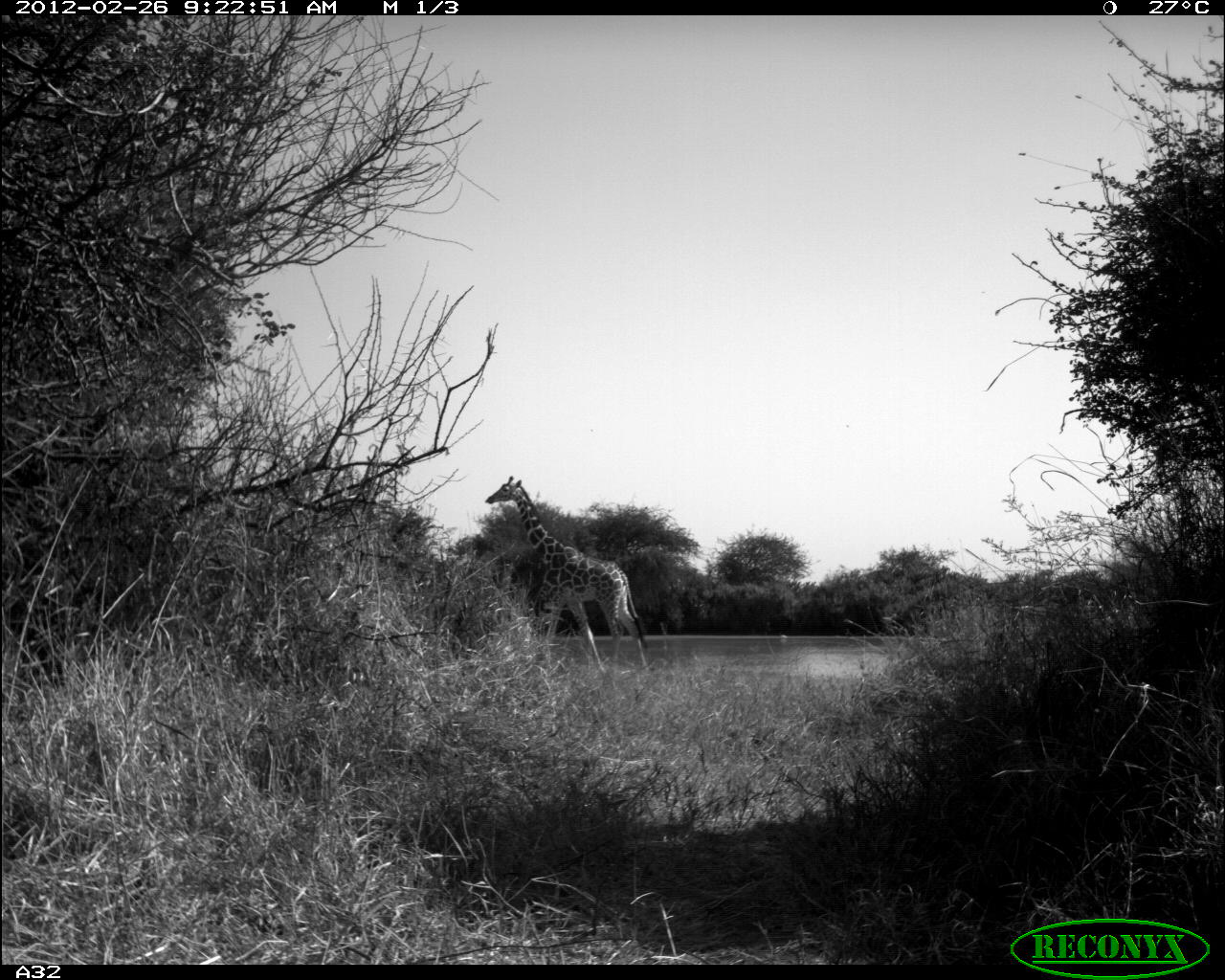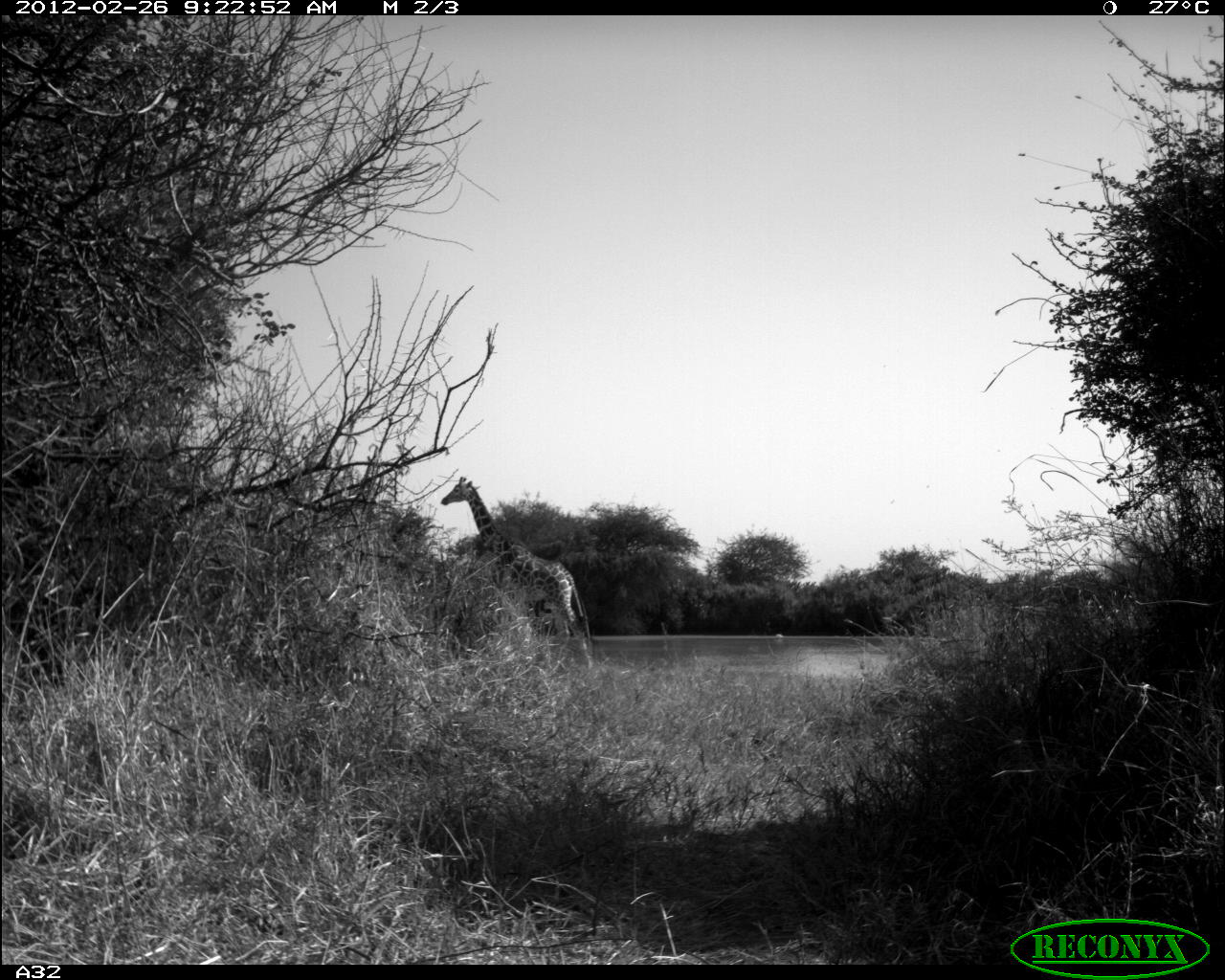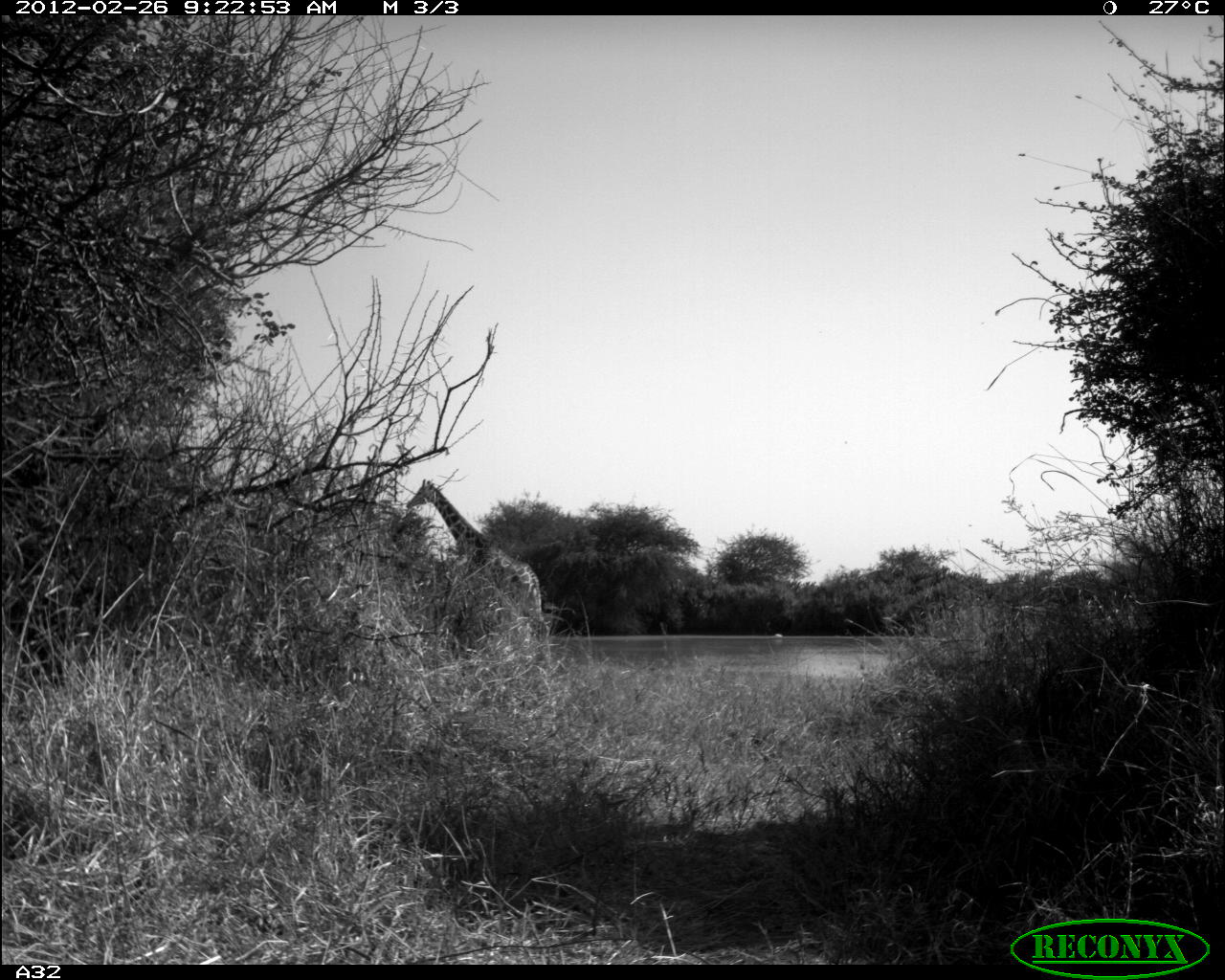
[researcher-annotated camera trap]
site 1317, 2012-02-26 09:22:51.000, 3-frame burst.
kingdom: Animalia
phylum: Chordata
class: Mammalia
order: Artiodactyla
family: Giraffidae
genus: Giraffa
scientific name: Giraffa camelopardalis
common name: giraffe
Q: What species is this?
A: Giraffa camelopardalis (giraffe).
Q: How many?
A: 1.